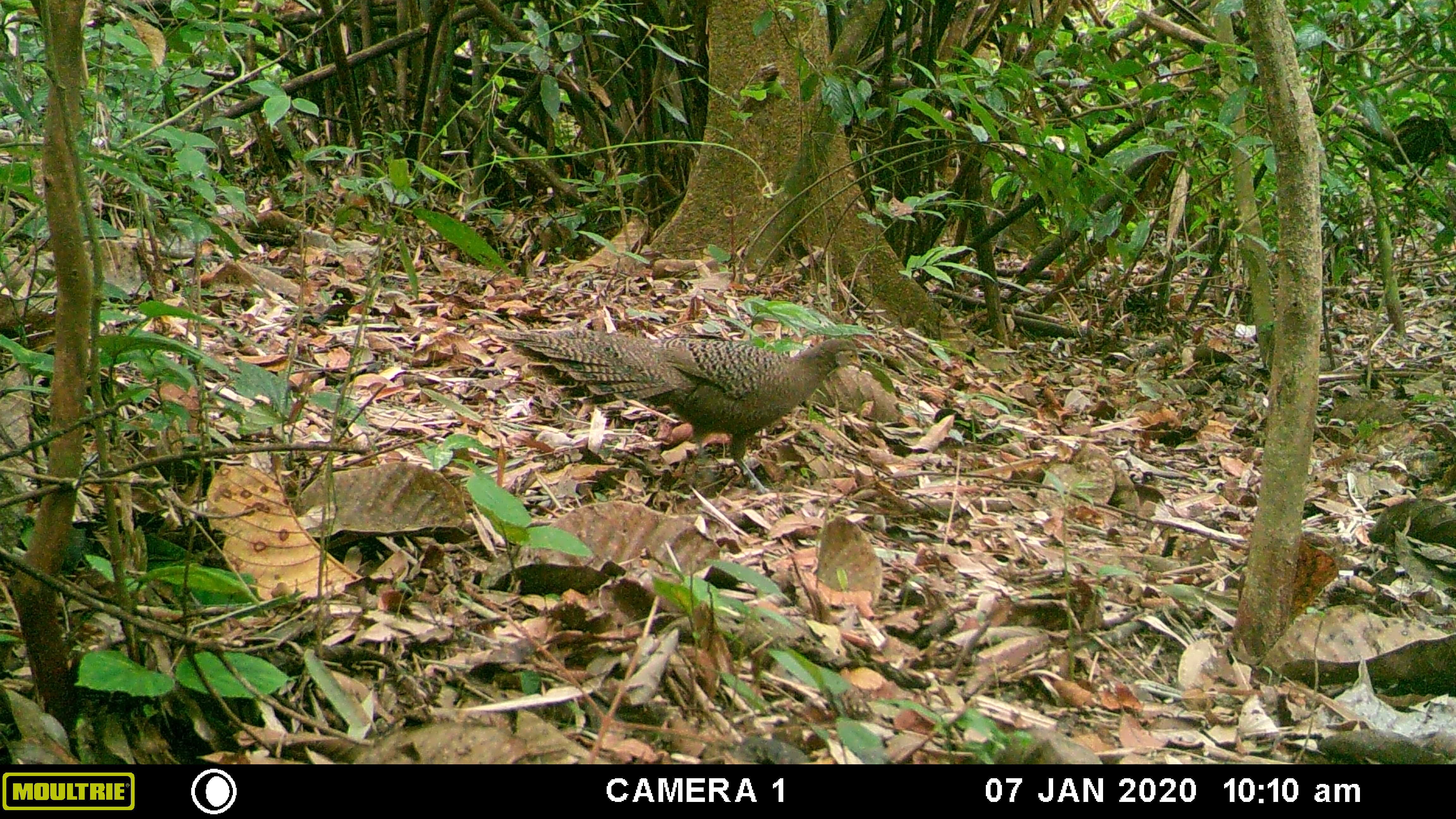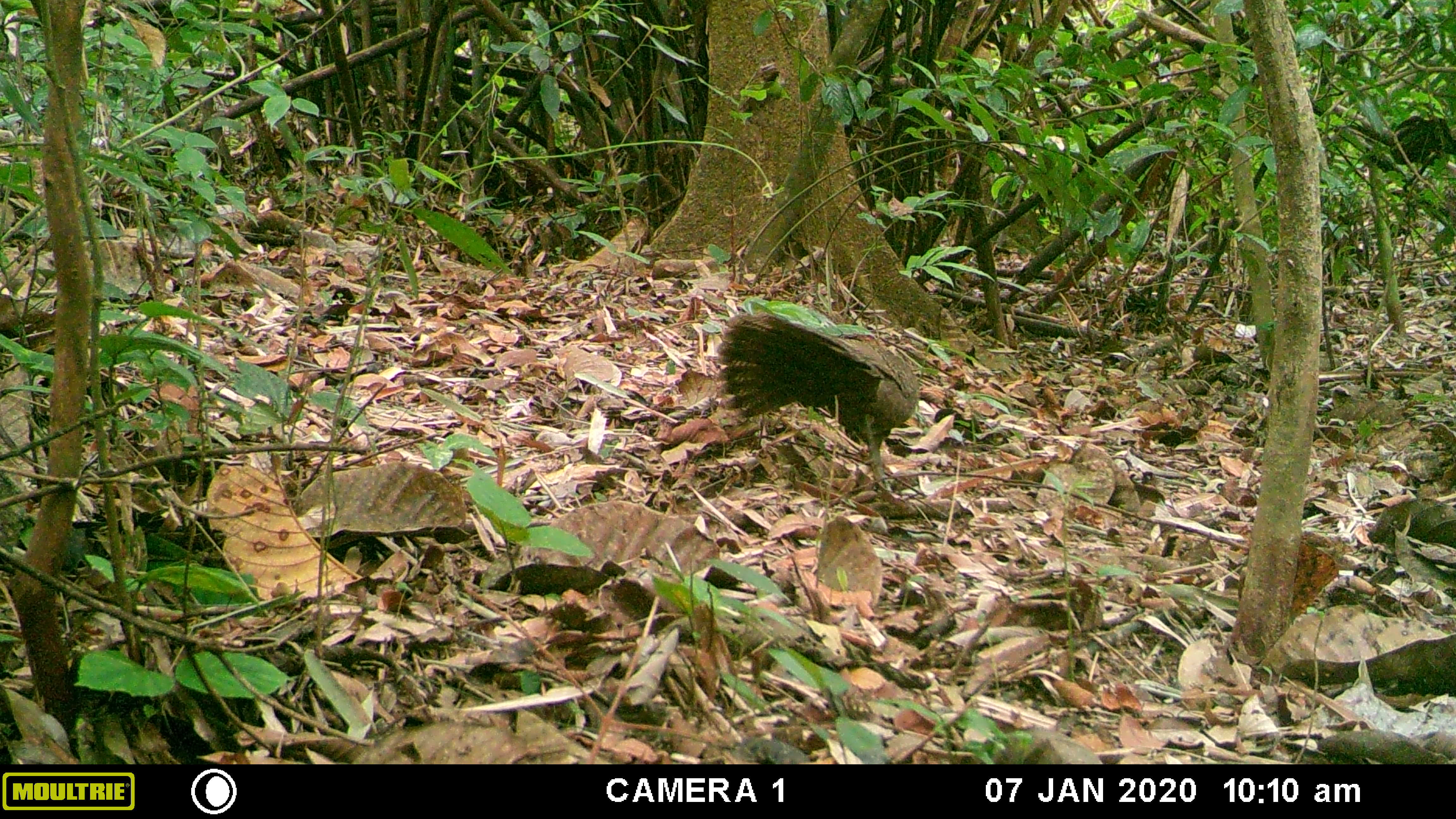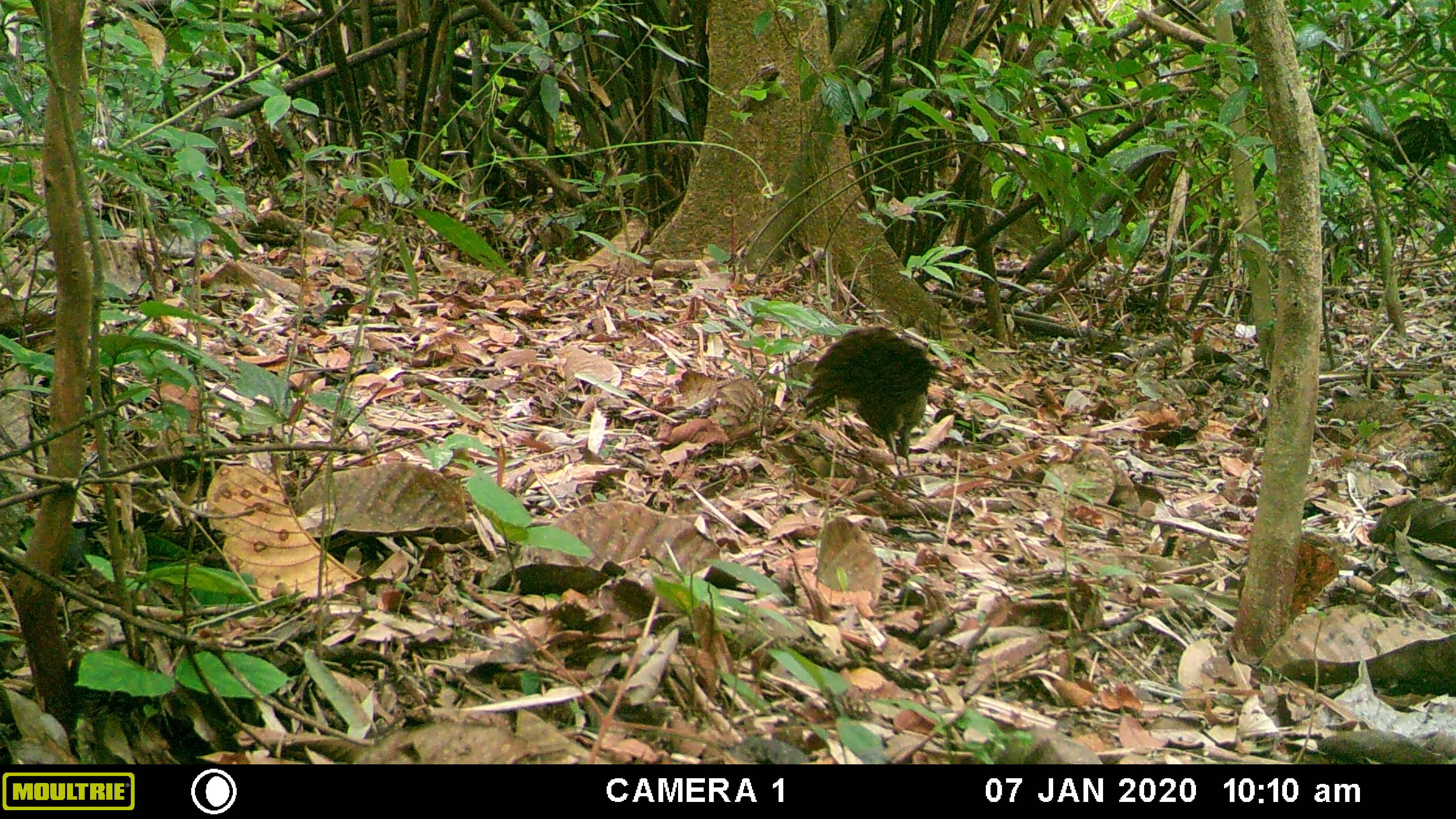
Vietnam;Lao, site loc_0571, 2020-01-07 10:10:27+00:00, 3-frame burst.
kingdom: Animalia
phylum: Chordata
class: Aves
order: Galliformes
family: Phasianidae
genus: Polyplectron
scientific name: Polyplectron bicalcaratum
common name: gray peacock-pheasant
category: grey peacock pheasant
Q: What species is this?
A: Grey peacock pheasant (gray peacock-pheasant) (Polyplectron bicalcaratum).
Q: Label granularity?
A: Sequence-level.